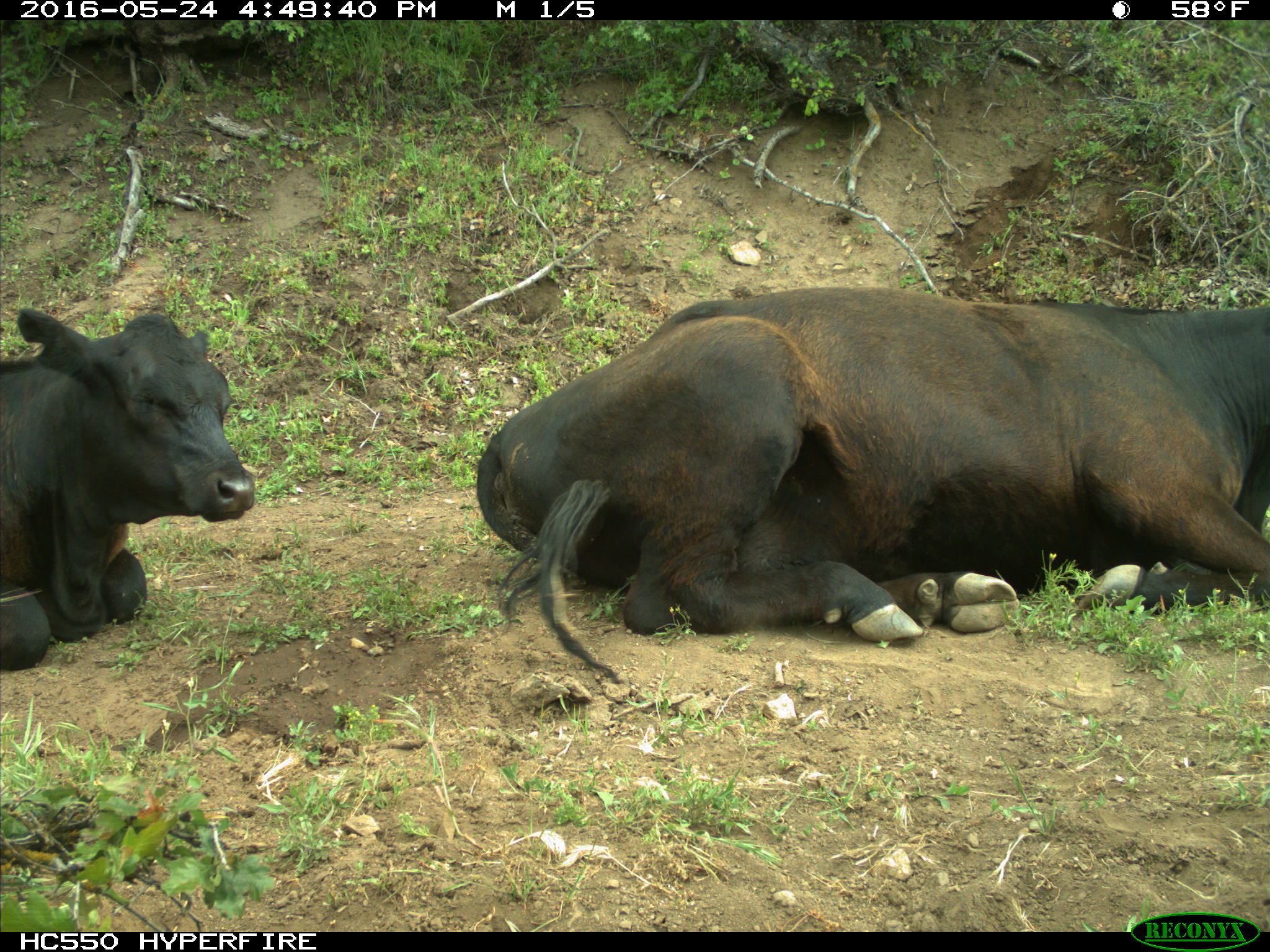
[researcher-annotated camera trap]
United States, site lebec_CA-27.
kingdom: Animalia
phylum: Chordata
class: Mammalia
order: Artiodactyla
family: Bovidae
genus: Bos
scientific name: Bos taurus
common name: domestic cow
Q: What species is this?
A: Bos taurus (domestic cow).